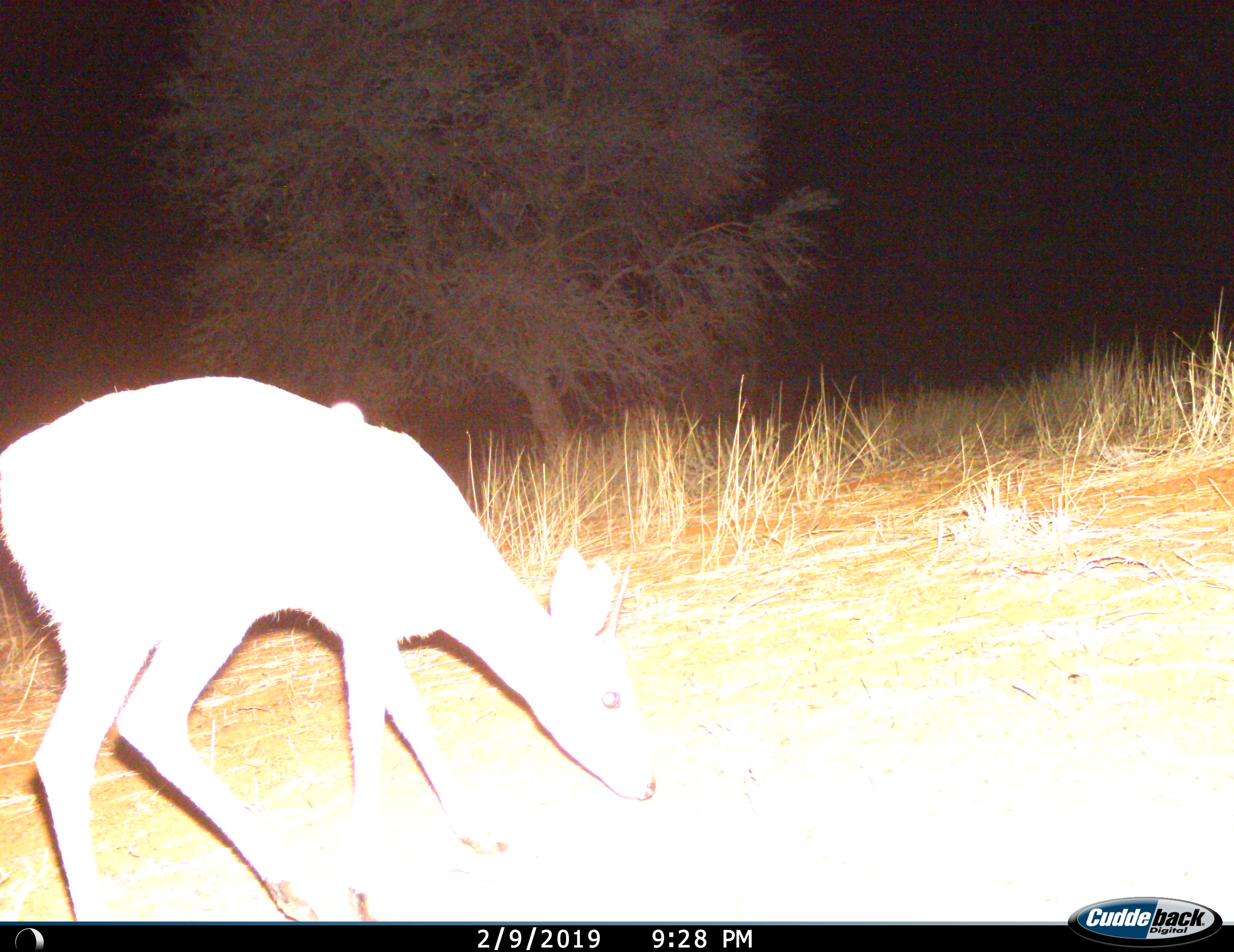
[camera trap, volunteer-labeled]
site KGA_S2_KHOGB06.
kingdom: Animalia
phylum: Chordata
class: Mammalia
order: Artiodactyla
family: Bovidae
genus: Raphicerus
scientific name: Raphicerus campestris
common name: steenbok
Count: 1.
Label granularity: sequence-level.